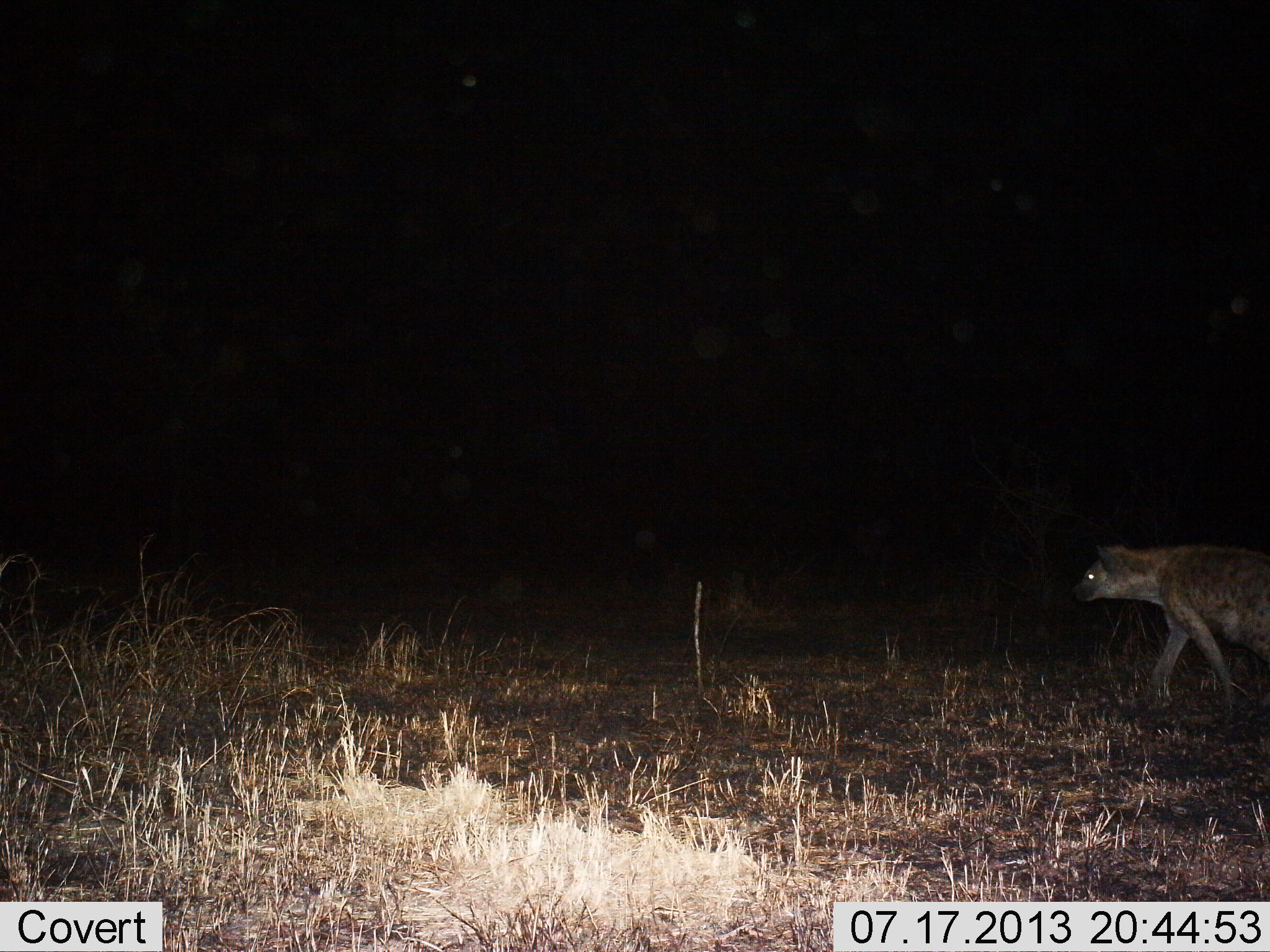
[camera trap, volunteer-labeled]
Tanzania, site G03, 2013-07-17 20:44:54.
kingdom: Animalia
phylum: Chordata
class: Mammalia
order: Carnivora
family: Hyaenidae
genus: Crocuta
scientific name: Crocuta crocuta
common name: spotted hyena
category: hyenaspotted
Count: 1.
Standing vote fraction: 3%.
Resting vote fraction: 0%.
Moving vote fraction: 100%.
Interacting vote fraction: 0%.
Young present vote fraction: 0%.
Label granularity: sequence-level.